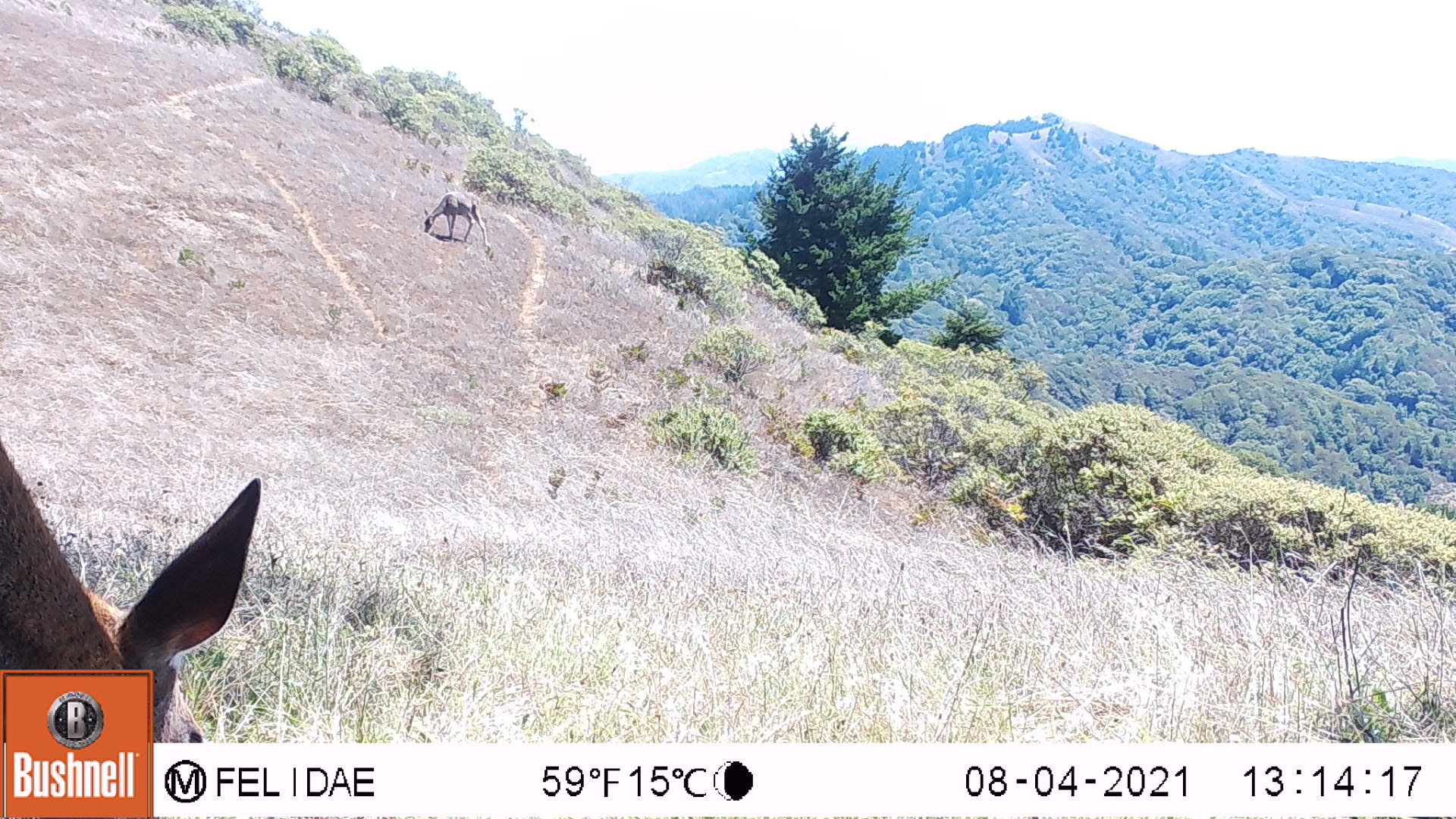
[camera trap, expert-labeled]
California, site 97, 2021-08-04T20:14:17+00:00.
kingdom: Animalia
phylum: Chordata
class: Mammalia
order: Artiodactyla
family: Cervidae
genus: Odocoileus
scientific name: Odocoileus hemionus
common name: mule deer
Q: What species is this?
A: Mule deer (Odocoileus hemionus).